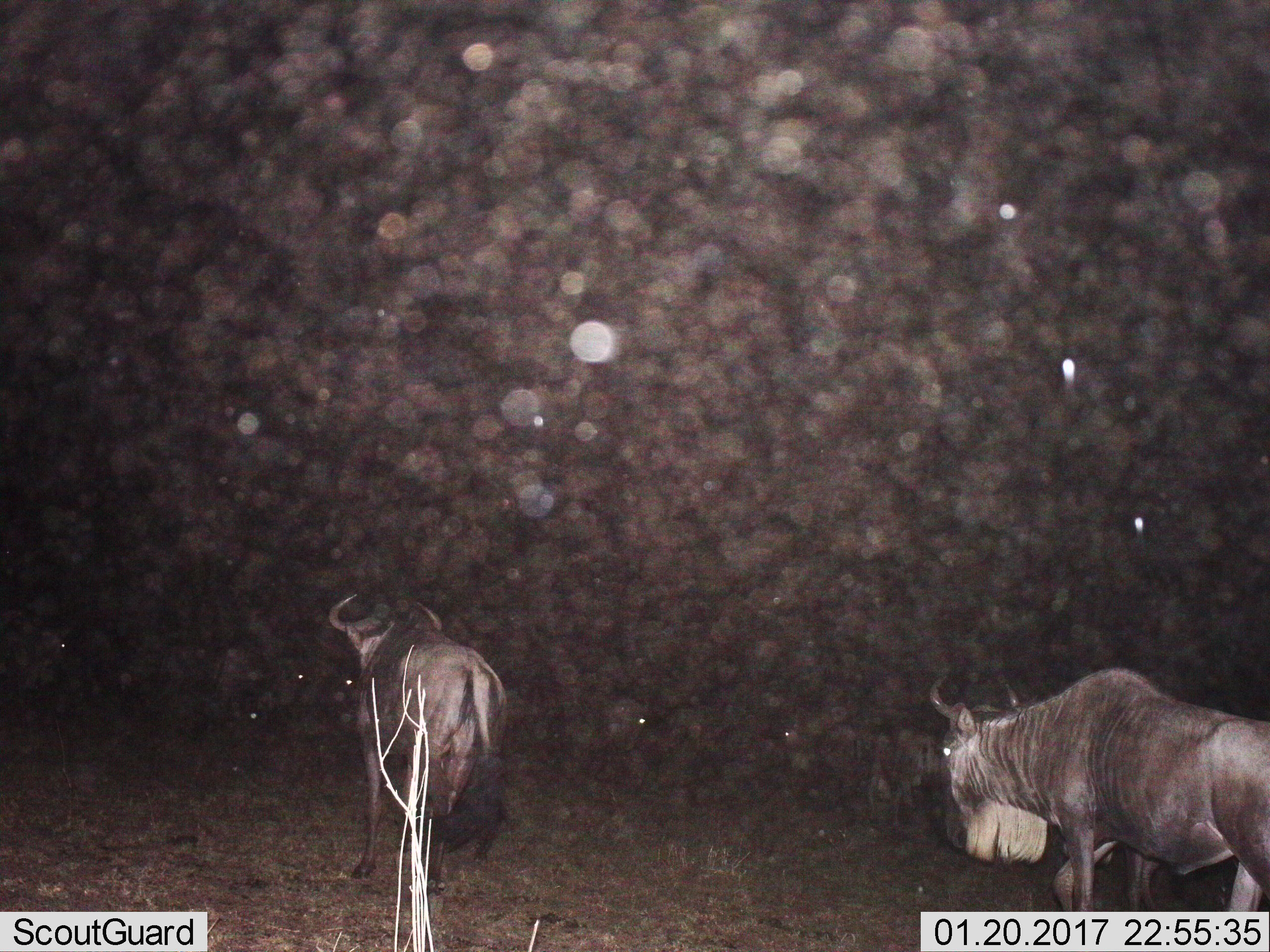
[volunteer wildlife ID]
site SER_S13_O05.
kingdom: Animalia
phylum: Chordata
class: Mammalia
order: Artiodactyla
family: Bovidae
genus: Connochaetes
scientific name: Connochaetes taurinus taurinus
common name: blue wildebeest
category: wildebeestblue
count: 2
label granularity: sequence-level